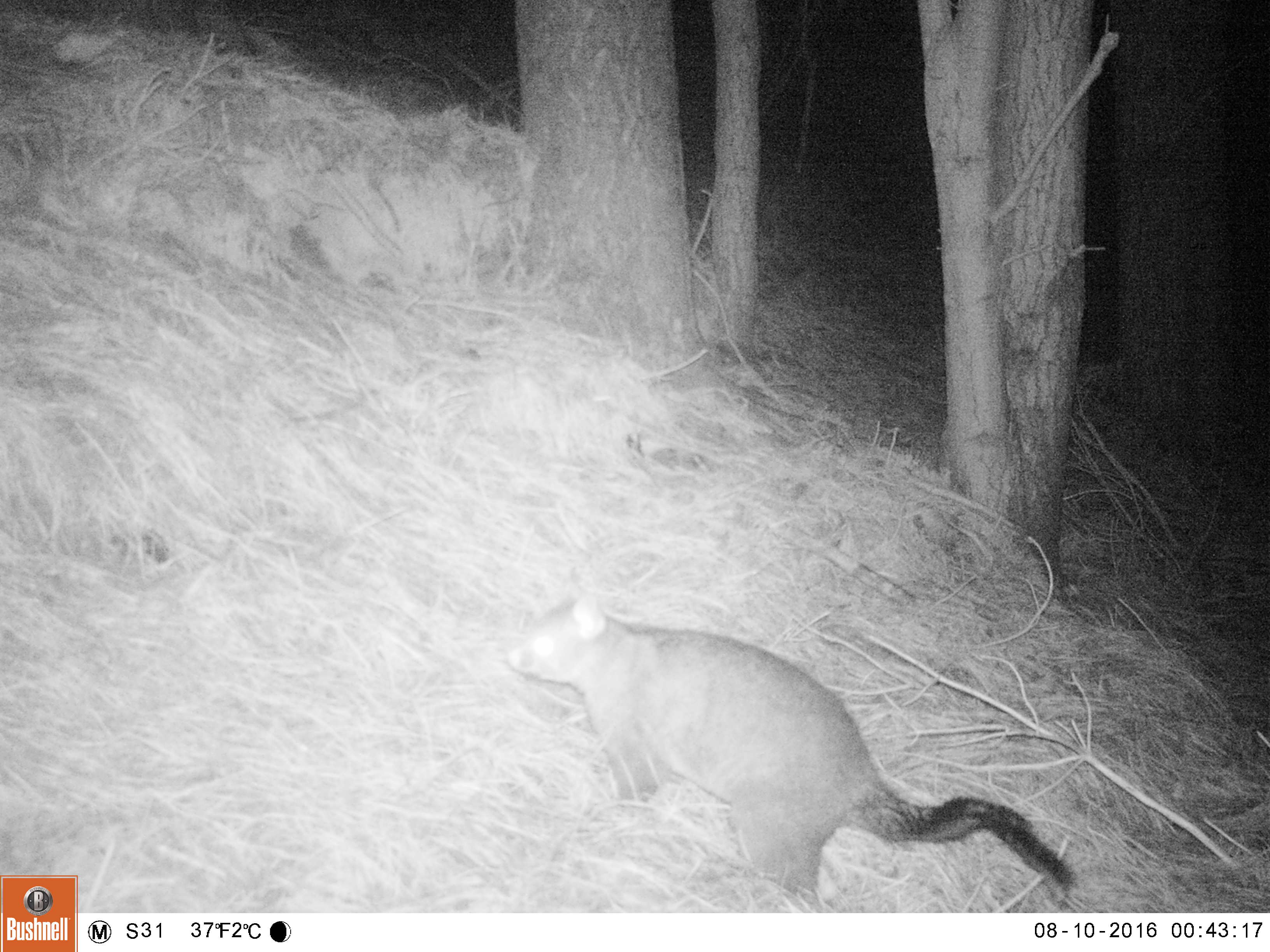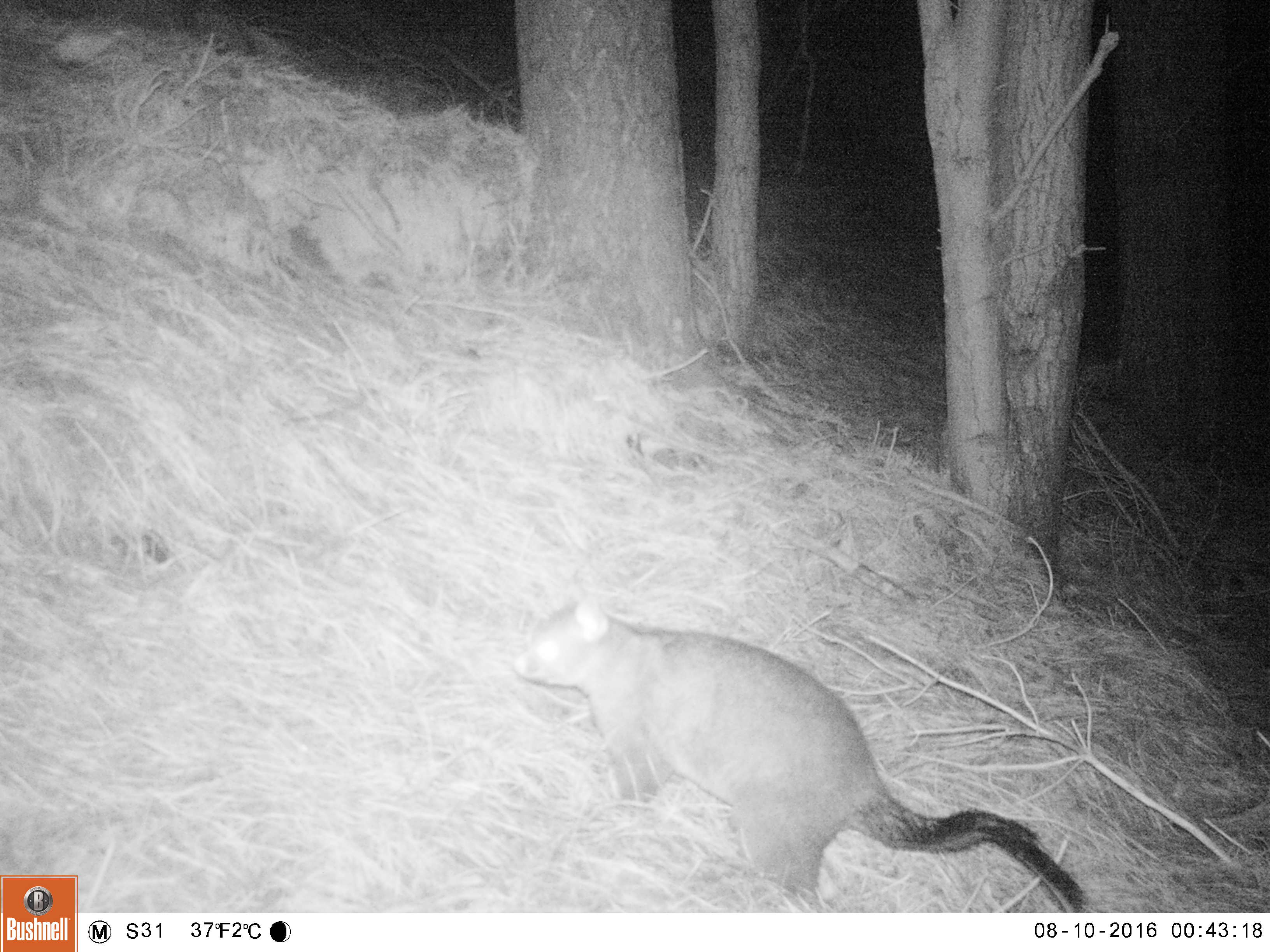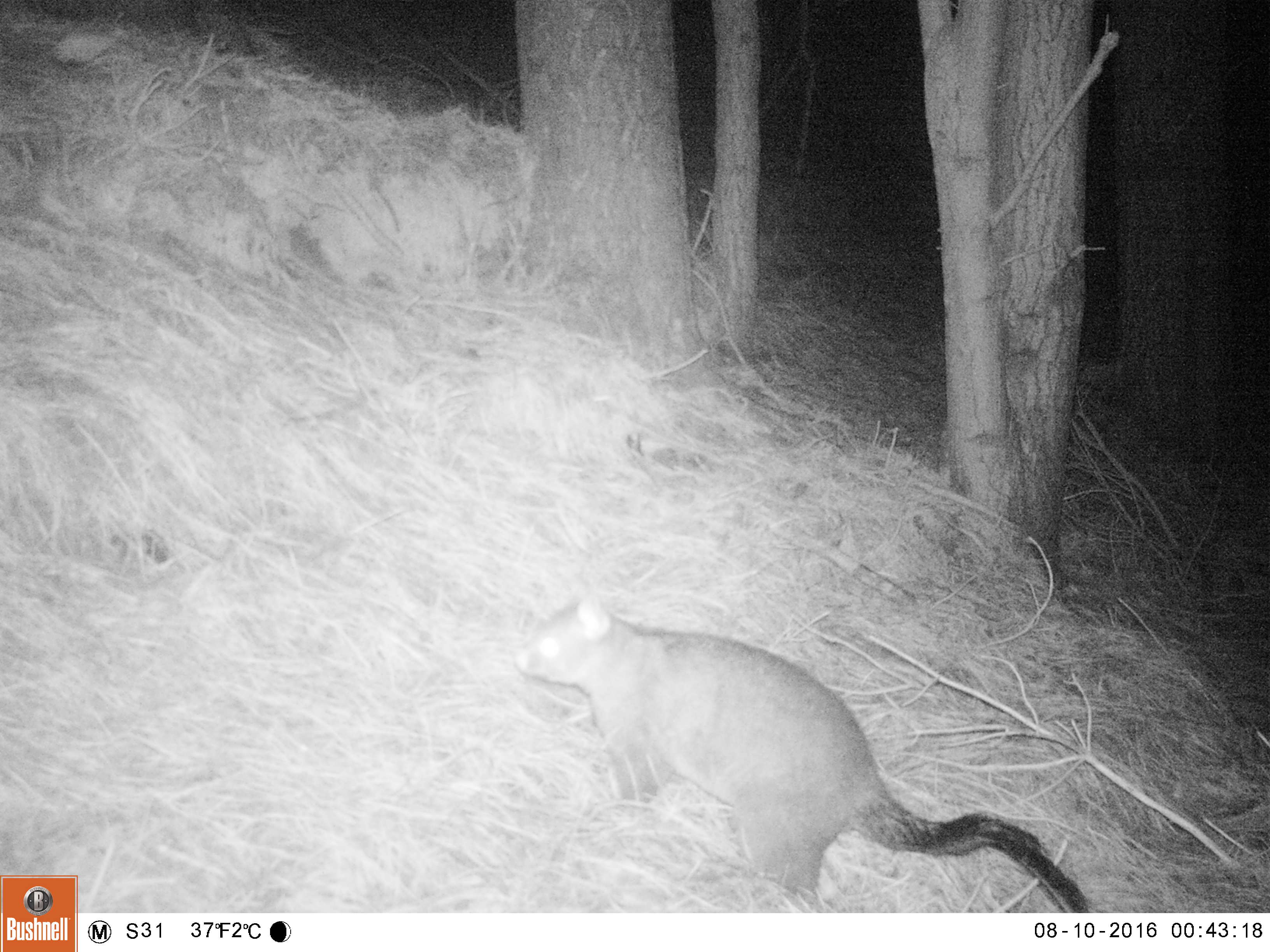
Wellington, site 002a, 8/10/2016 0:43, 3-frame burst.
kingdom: Animalia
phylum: Chordata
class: Mammalia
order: Didelphimorphia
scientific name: Didelphimorphia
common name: possum